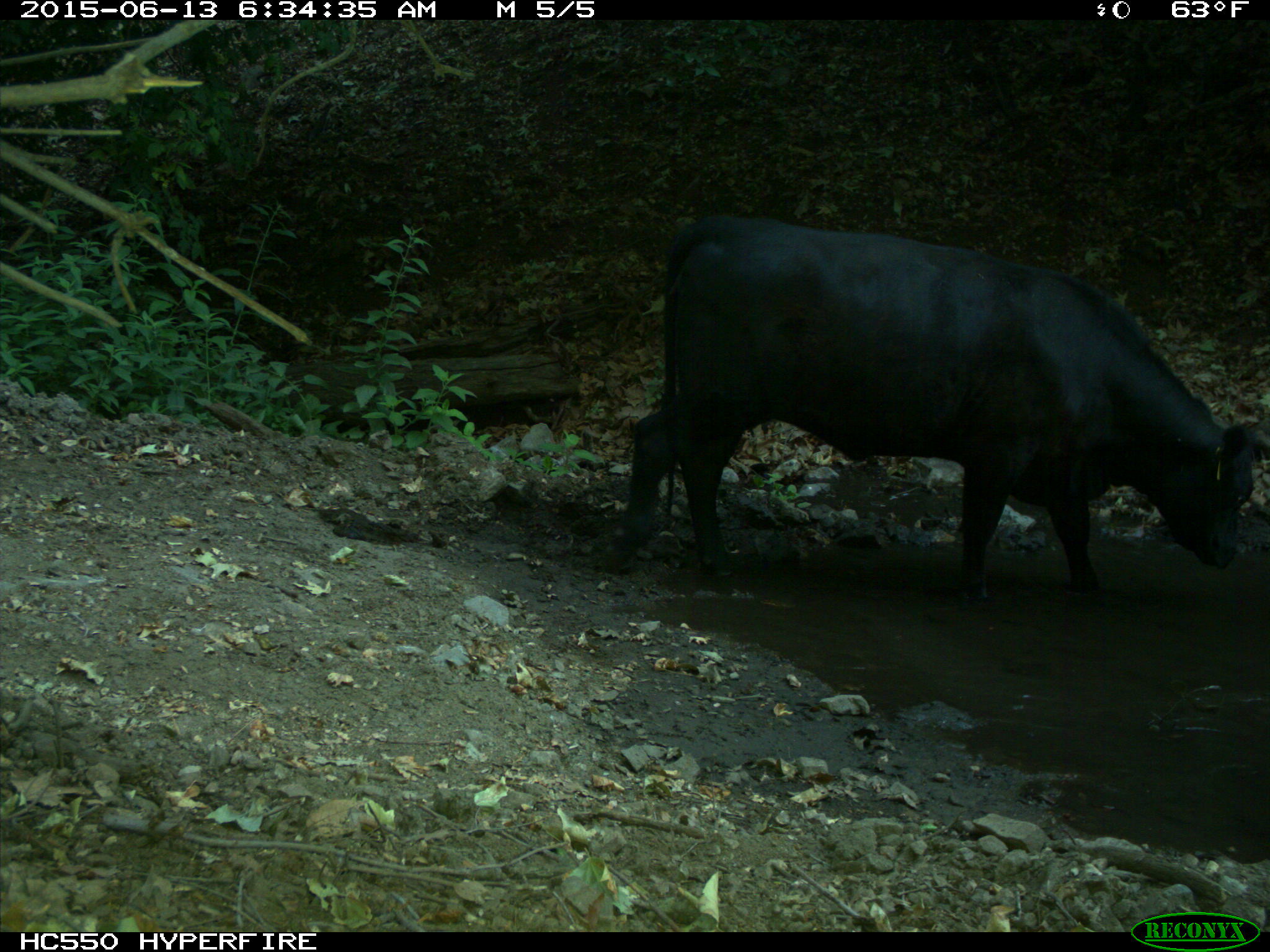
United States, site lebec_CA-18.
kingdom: Animalia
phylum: Chordata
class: Mammalia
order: Artiodactyla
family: Bovidae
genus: Bos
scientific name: Bos taurus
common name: domestic cow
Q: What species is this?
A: Bos taurus (domestic cow).